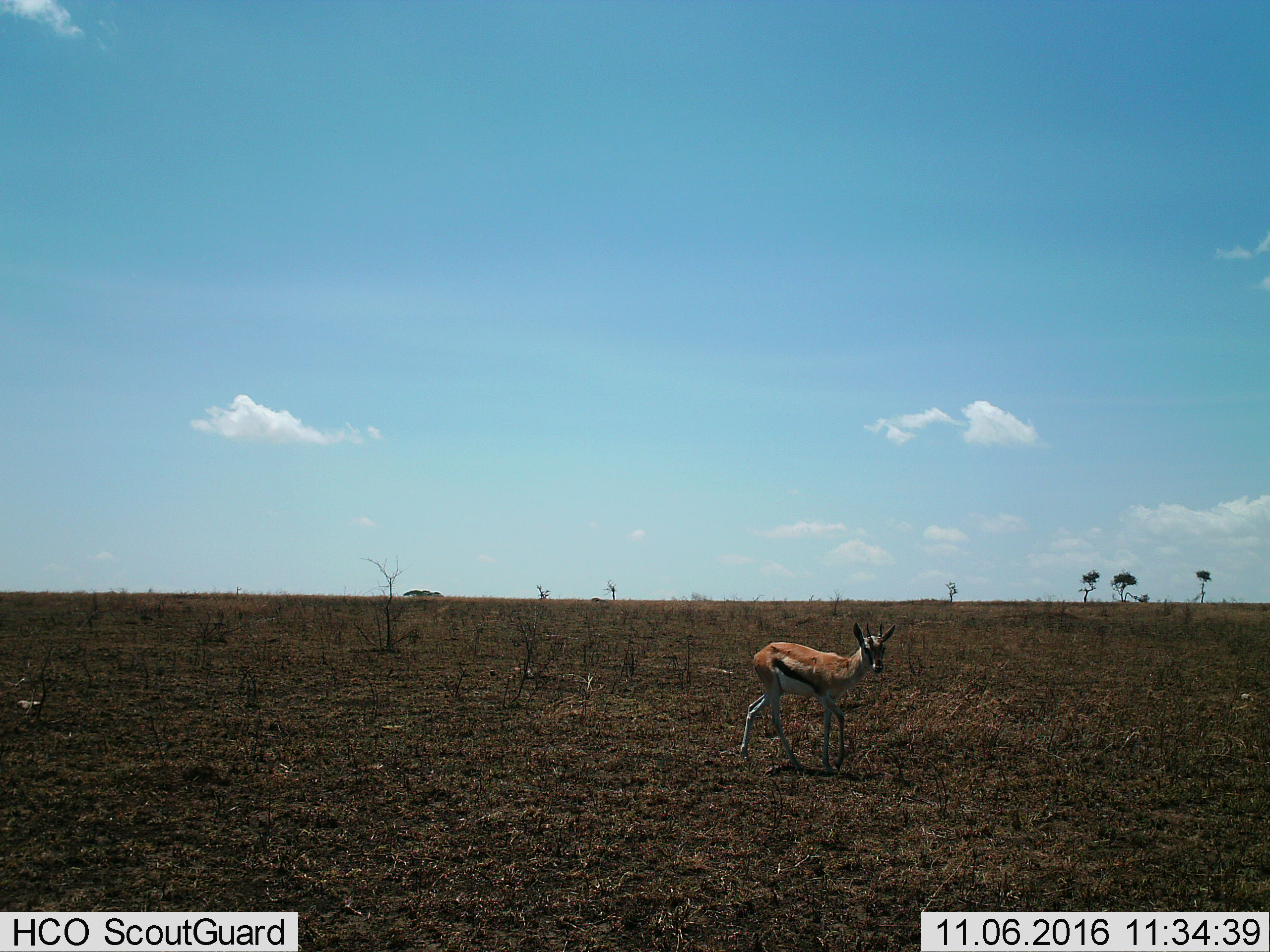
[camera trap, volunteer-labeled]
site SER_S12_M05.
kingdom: Animalia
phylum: Chordata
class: Mammalia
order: Artiodactyla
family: Bovidae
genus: Eudorcas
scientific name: Eudorcas thomsonii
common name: thomson's gazelle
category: gazellethomsons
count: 1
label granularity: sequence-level